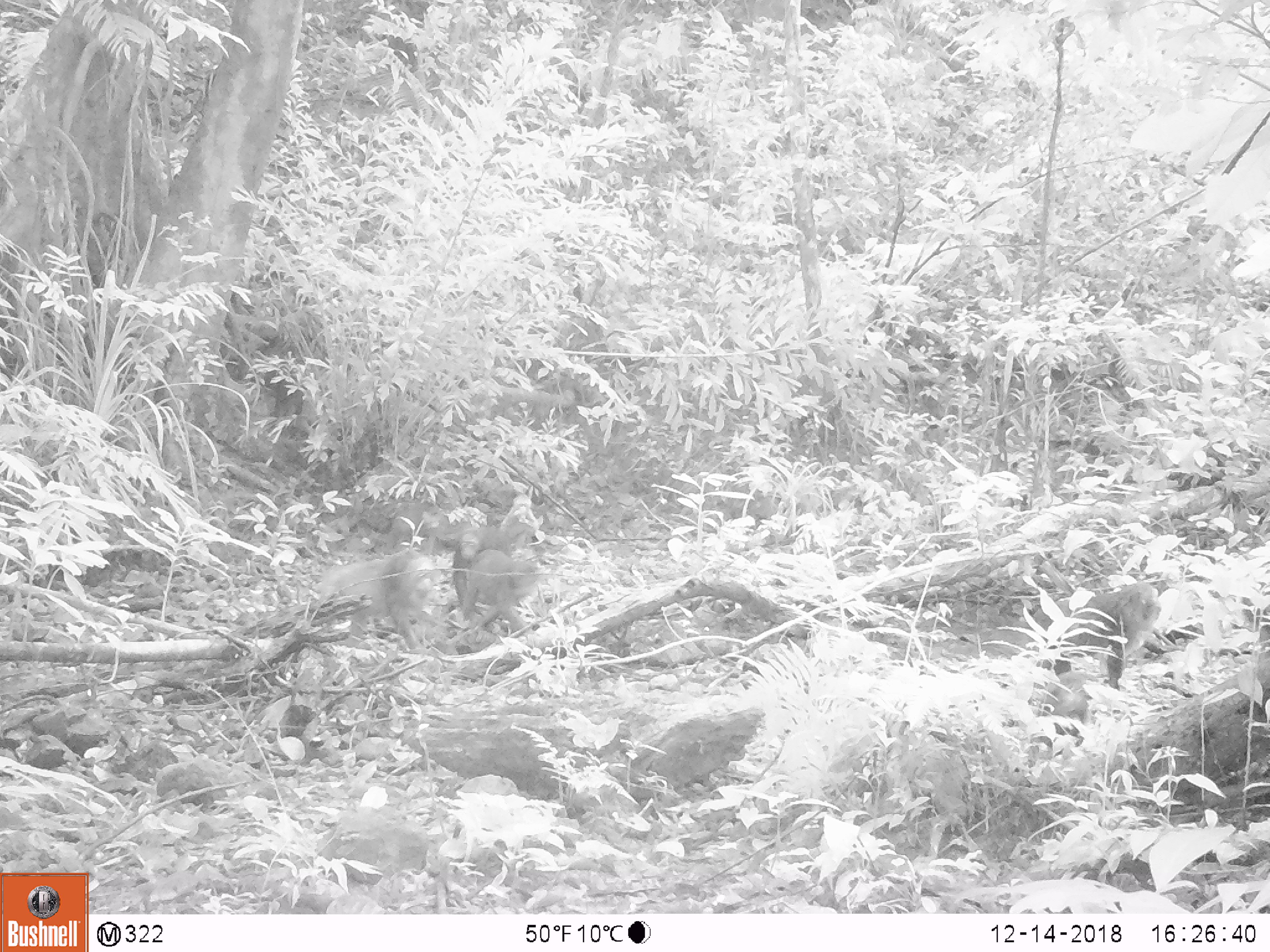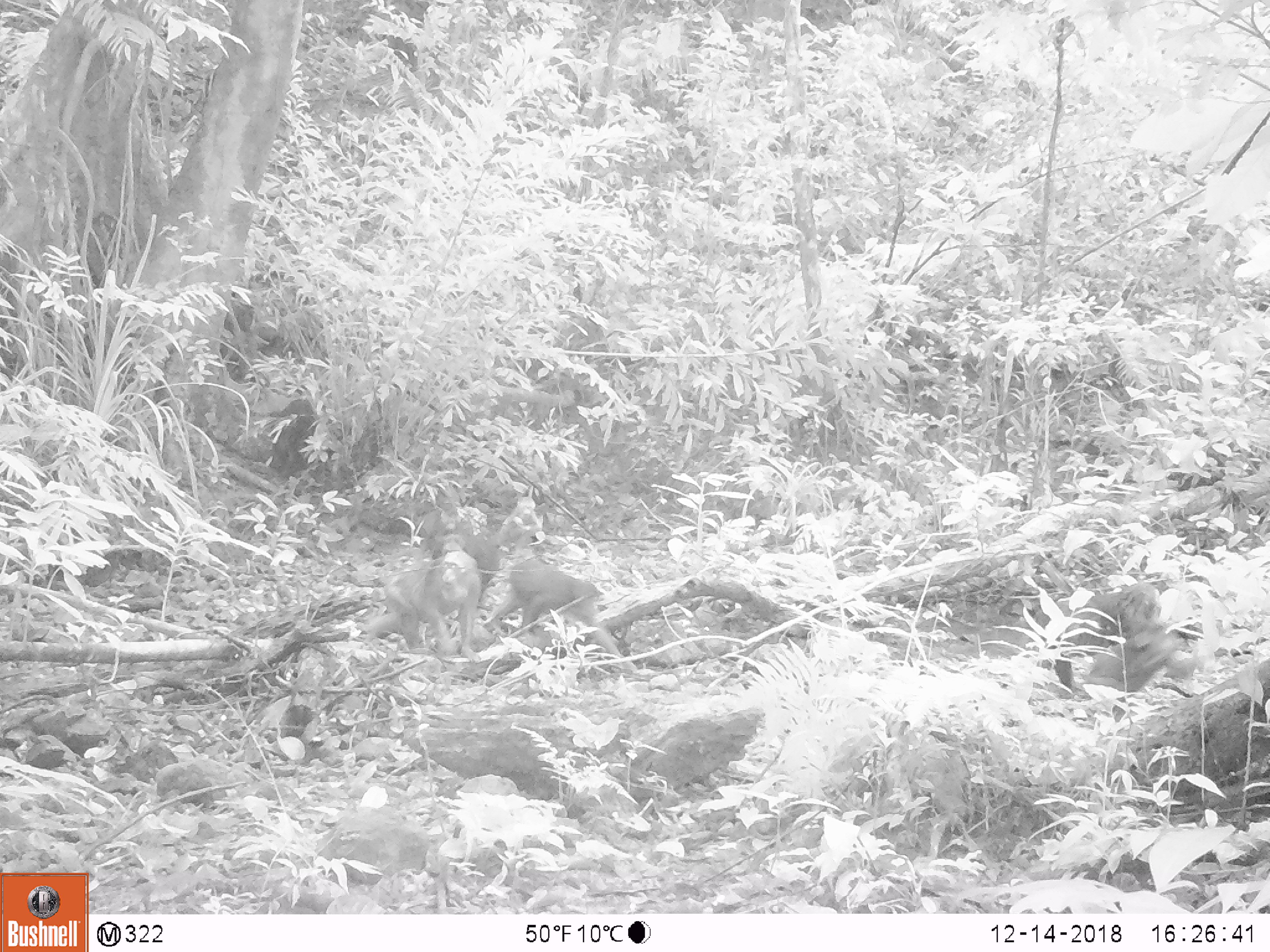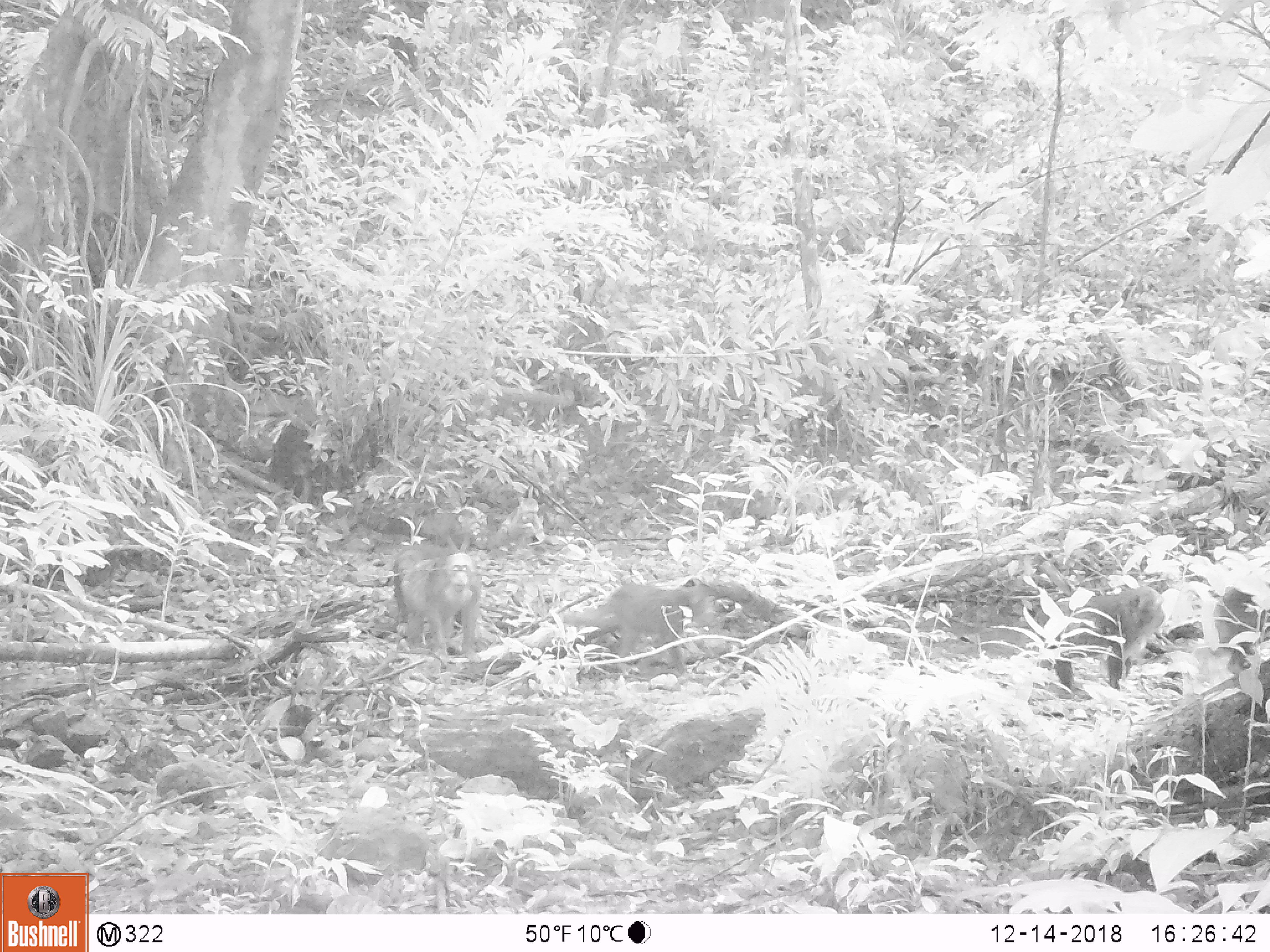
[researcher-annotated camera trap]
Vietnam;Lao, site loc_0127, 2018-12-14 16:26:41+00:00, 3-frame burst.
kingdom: Animalia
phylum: Chordata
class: Mammalia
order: Primates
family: Cercopithecidae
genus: Macaca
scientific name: Macaca arctoides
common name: stump-tailed macaque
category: stump tailed macaque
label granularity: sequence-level